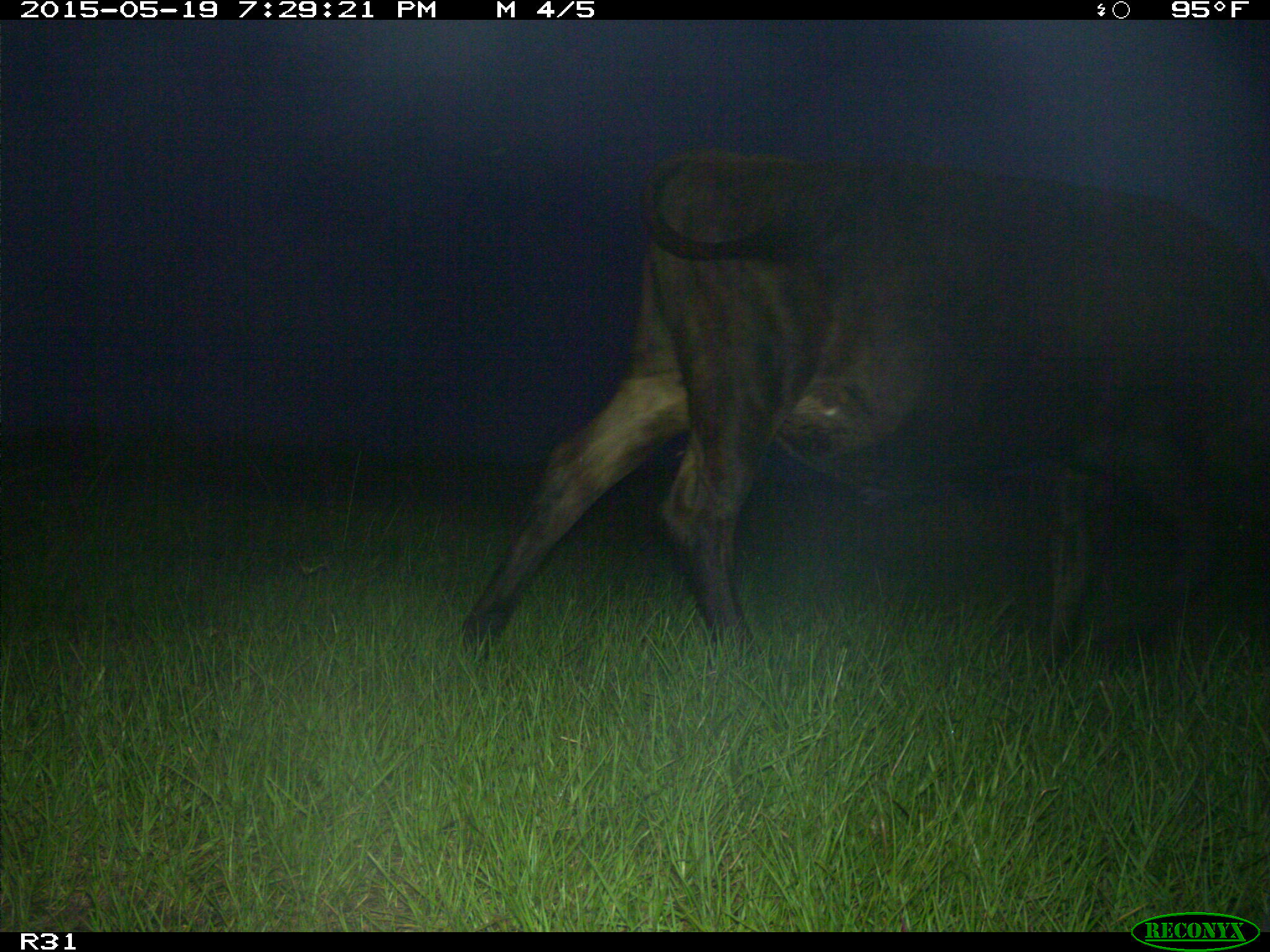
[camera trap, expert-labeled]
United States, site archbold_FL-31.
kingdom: Animalia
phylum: Chordata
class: Mammalia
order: Artiodactyla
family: Bovidae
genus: Bos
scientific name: Bos taurus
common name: domestic cow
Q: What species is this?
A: Bos taurus (domestic cow).